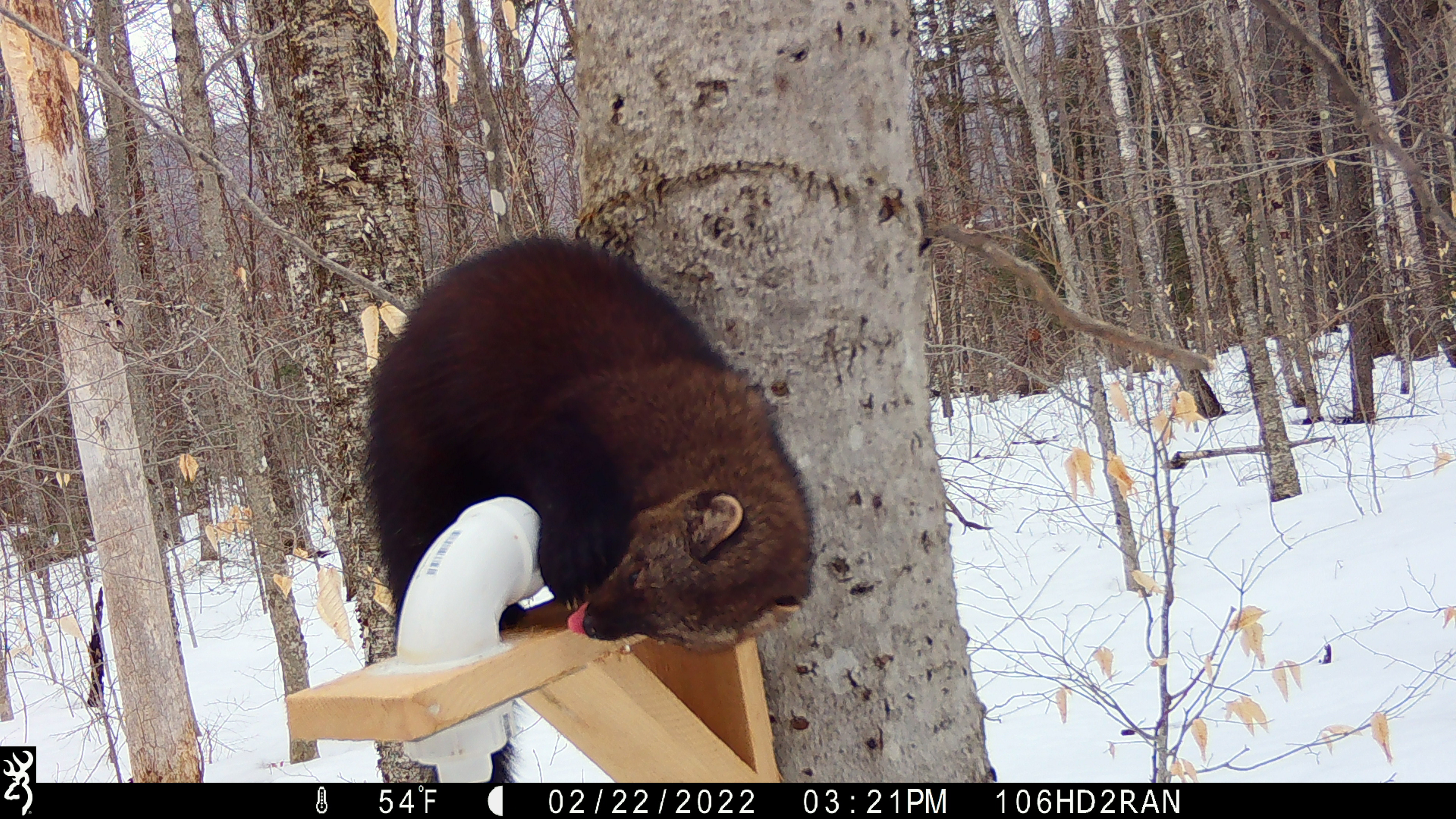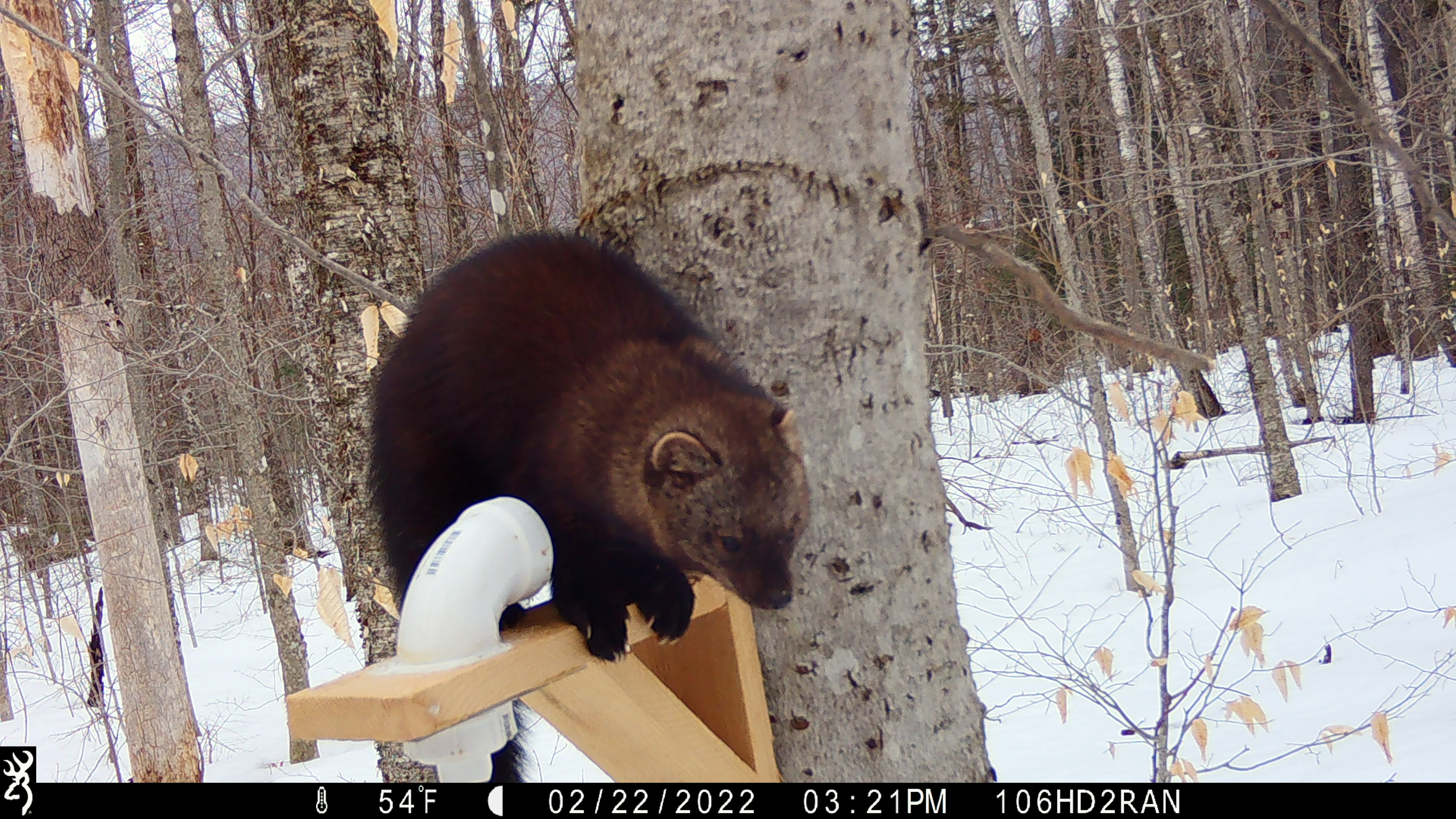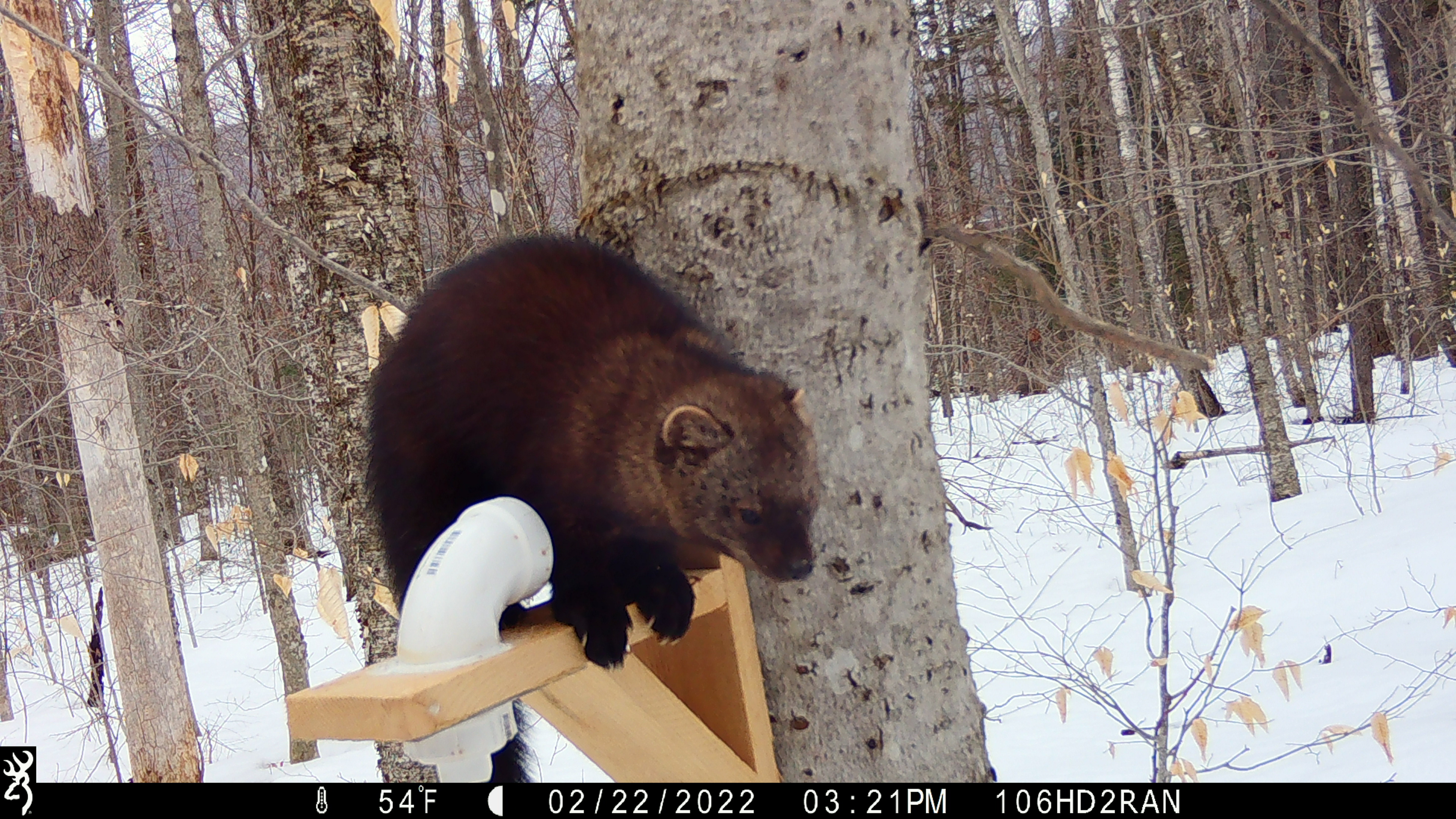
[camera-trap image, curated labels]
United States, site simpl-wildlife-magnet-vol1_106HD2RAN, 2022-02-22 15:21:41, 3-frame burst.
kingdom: Animalia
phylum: Chordata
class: Mammalia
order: Carnivora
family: Mustelidae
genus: Pekania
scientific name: Pekania pennanti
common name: fisher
Fisher (Pekania pennanti).